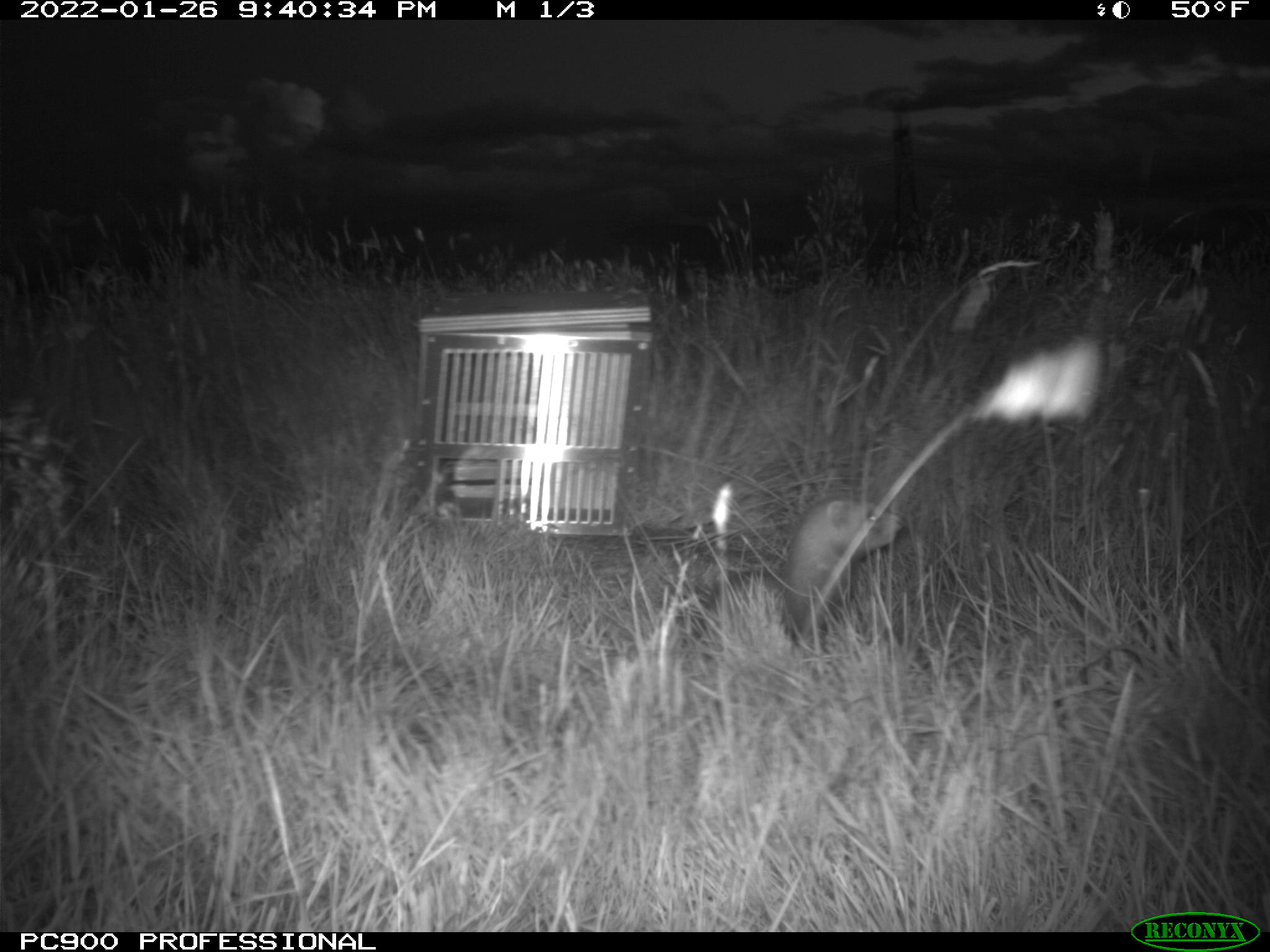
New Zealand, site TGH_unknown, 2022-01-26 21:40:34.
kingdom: Animalia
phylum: Chordata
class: Mammalia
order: Carnivora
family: Mustelidae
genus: Mustela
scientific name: Mustela furo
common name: ferret